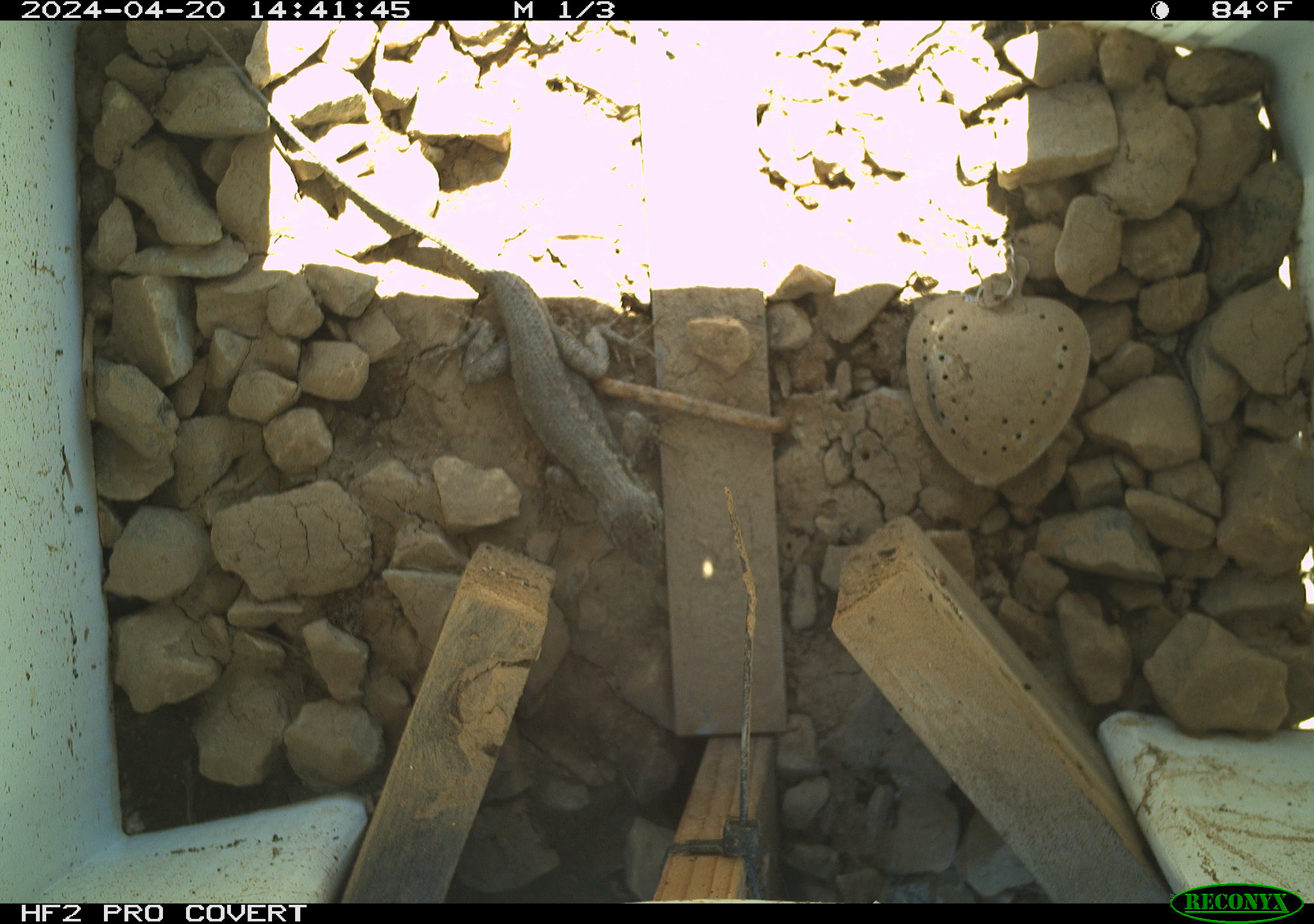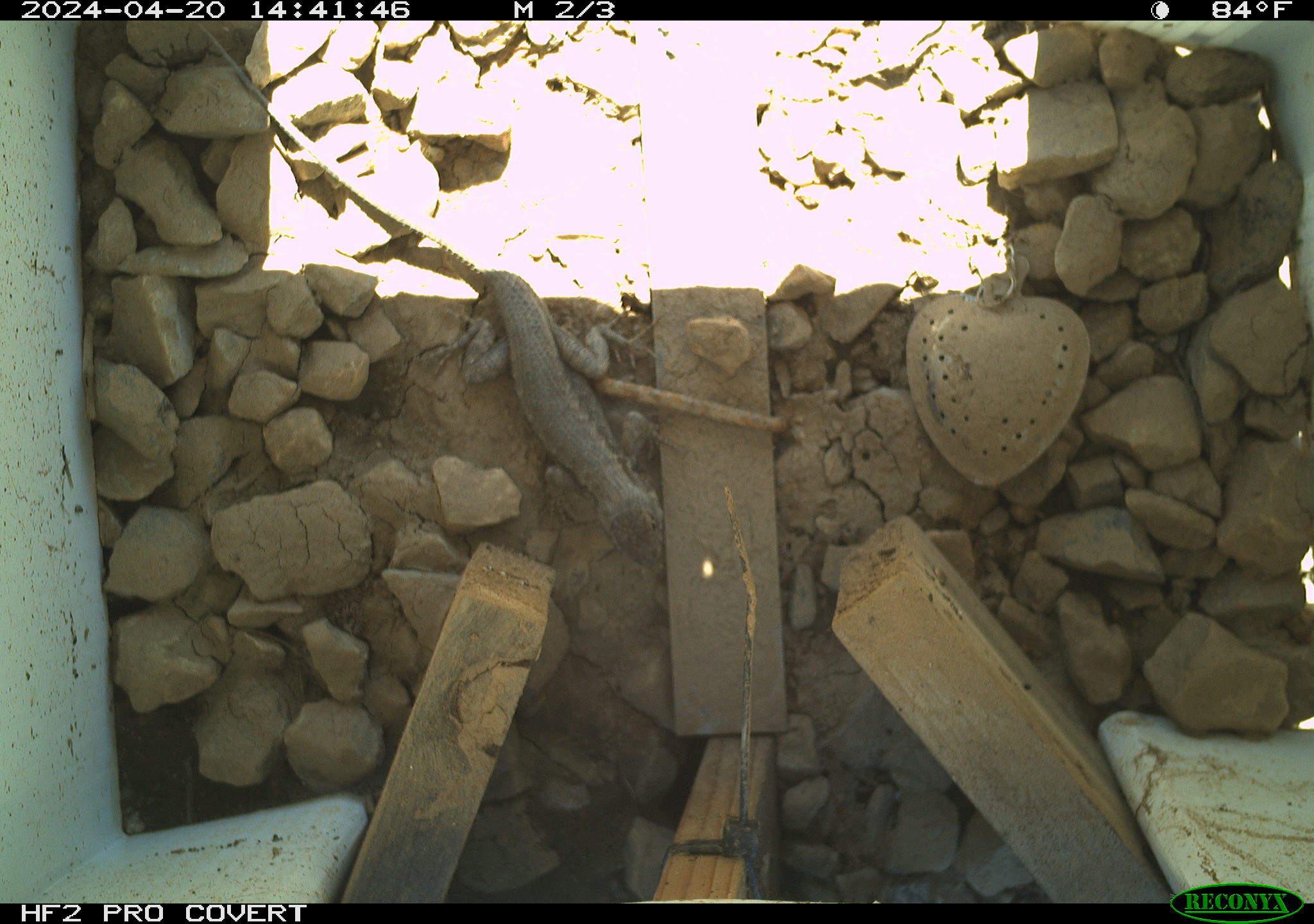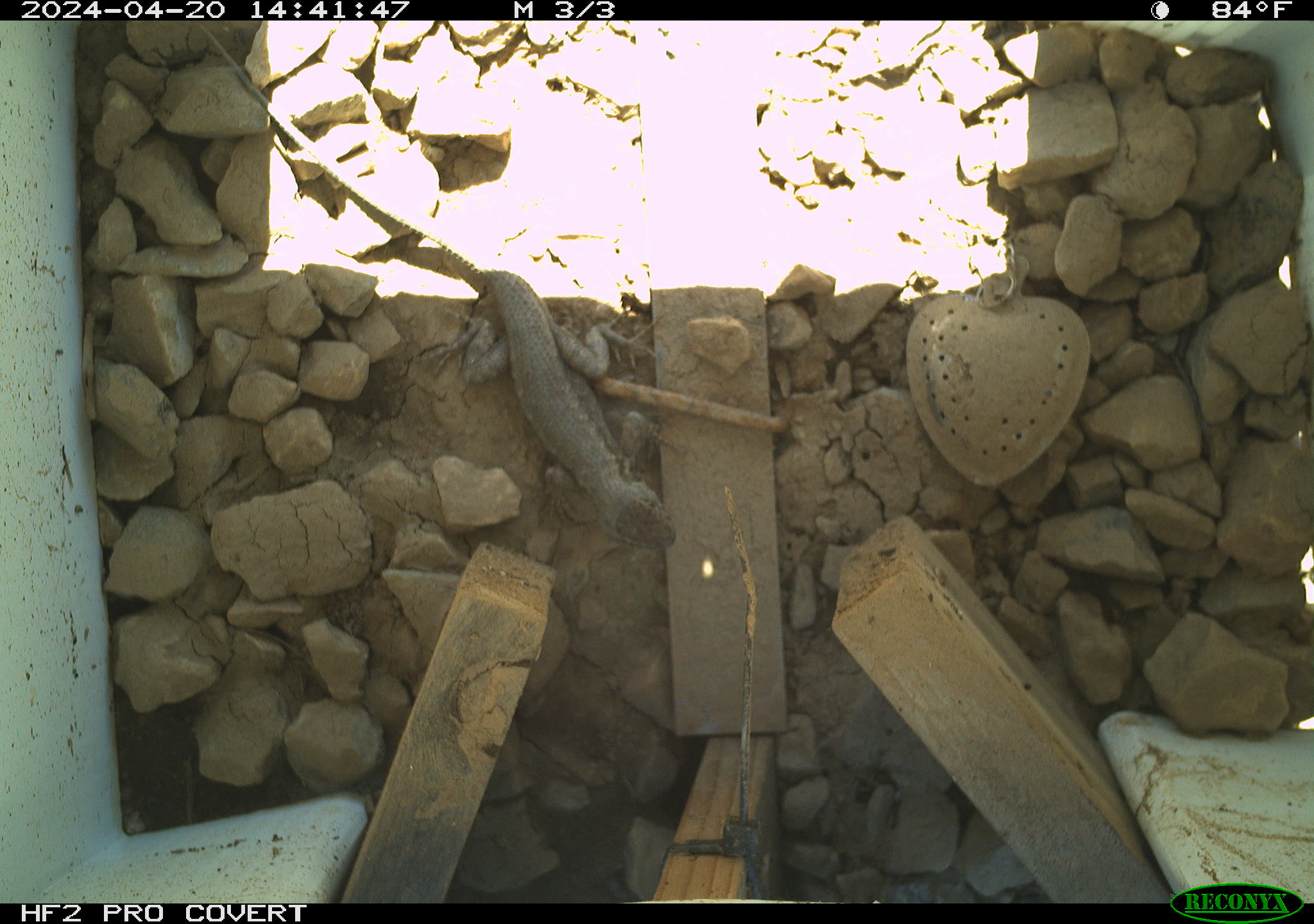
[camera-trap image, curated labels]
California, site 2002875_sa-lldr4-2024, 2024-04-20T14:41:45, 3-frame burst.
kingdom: Animalia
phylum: Chordata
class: Reptilia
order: Squamata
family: Phrynosomatidae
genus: Sceloporus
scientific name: Sceloporus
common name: spiny lizards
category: sceloporus species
Sceloporus species (spiny lizards) (Sceloporus).